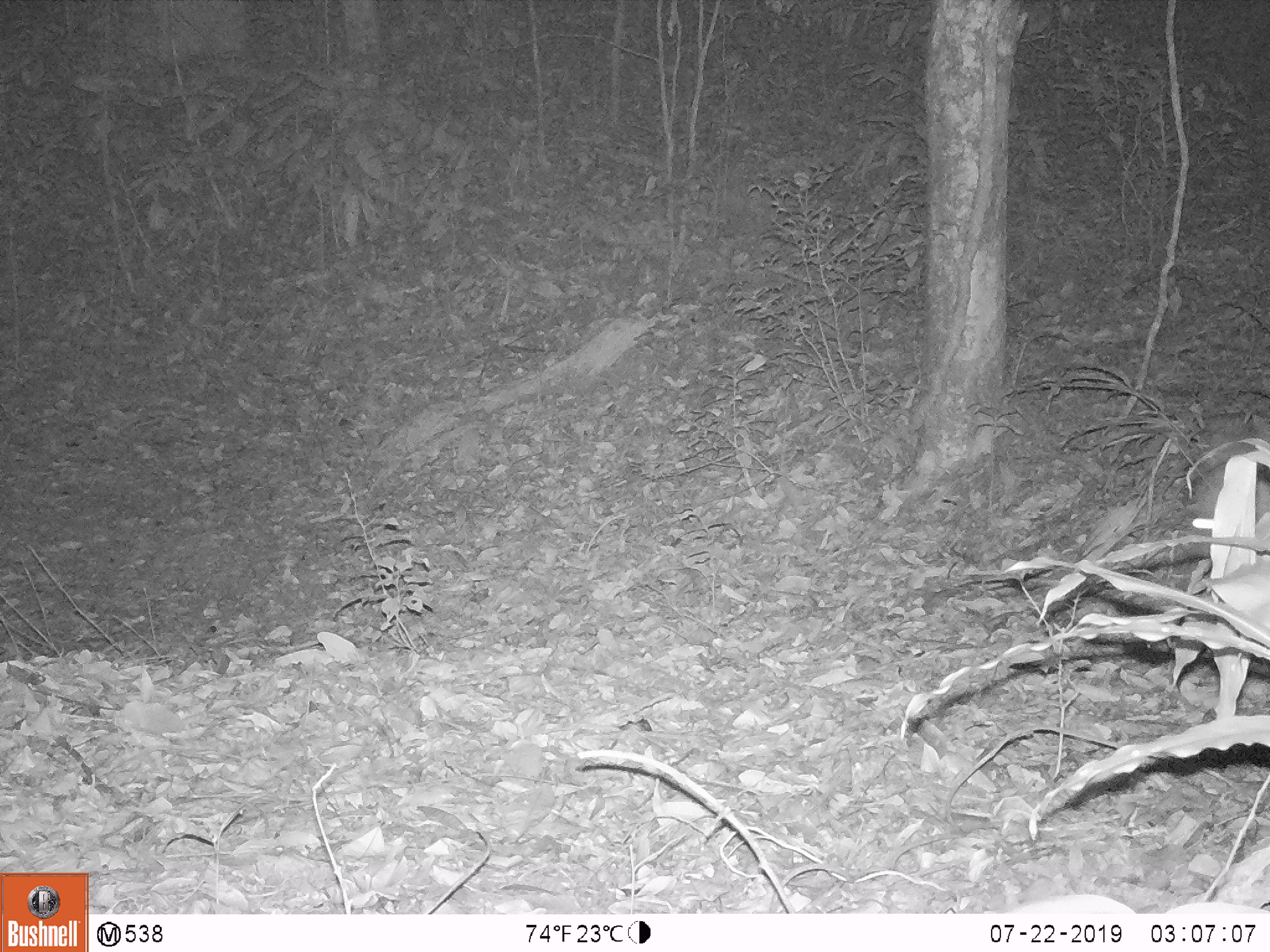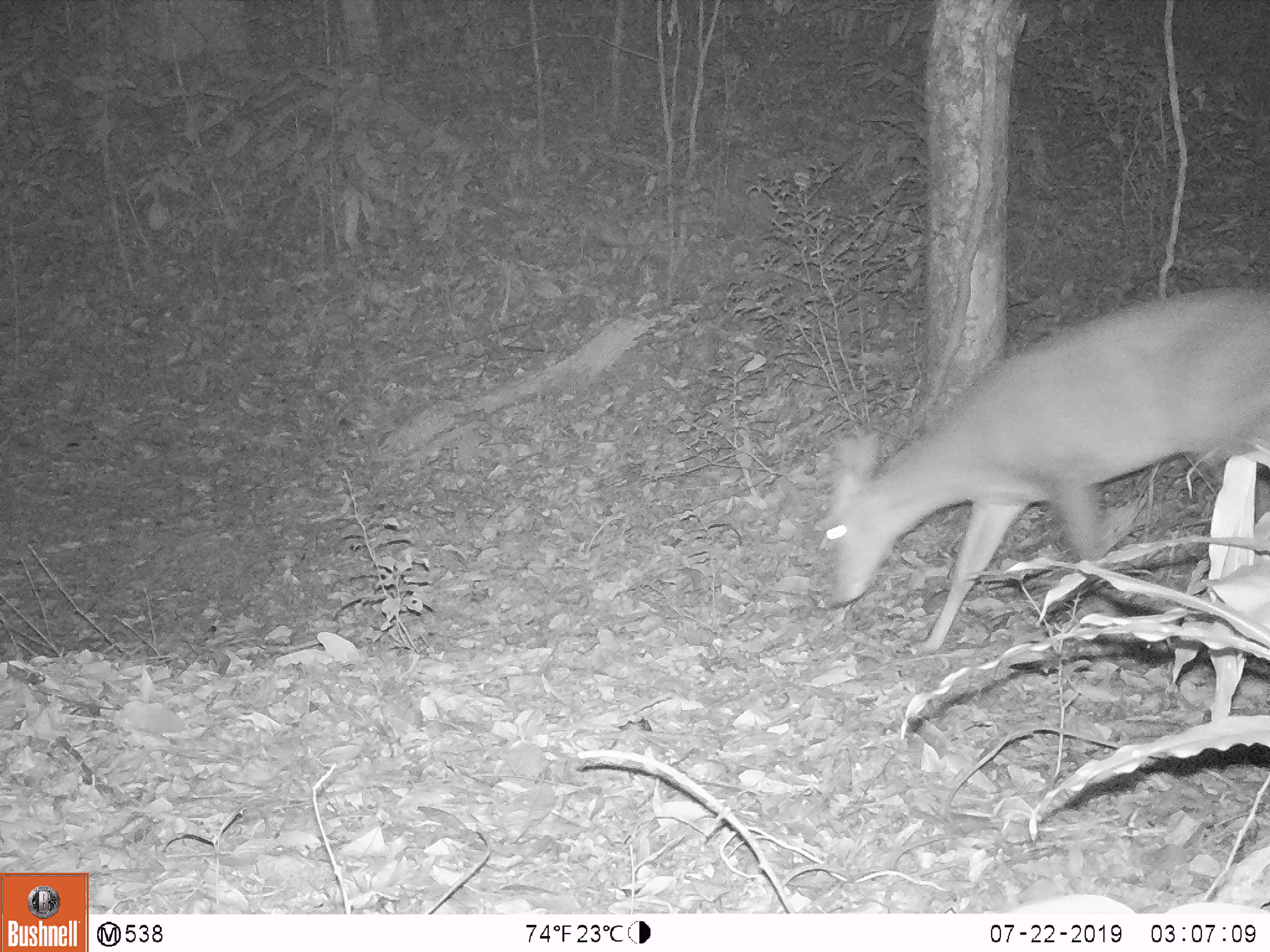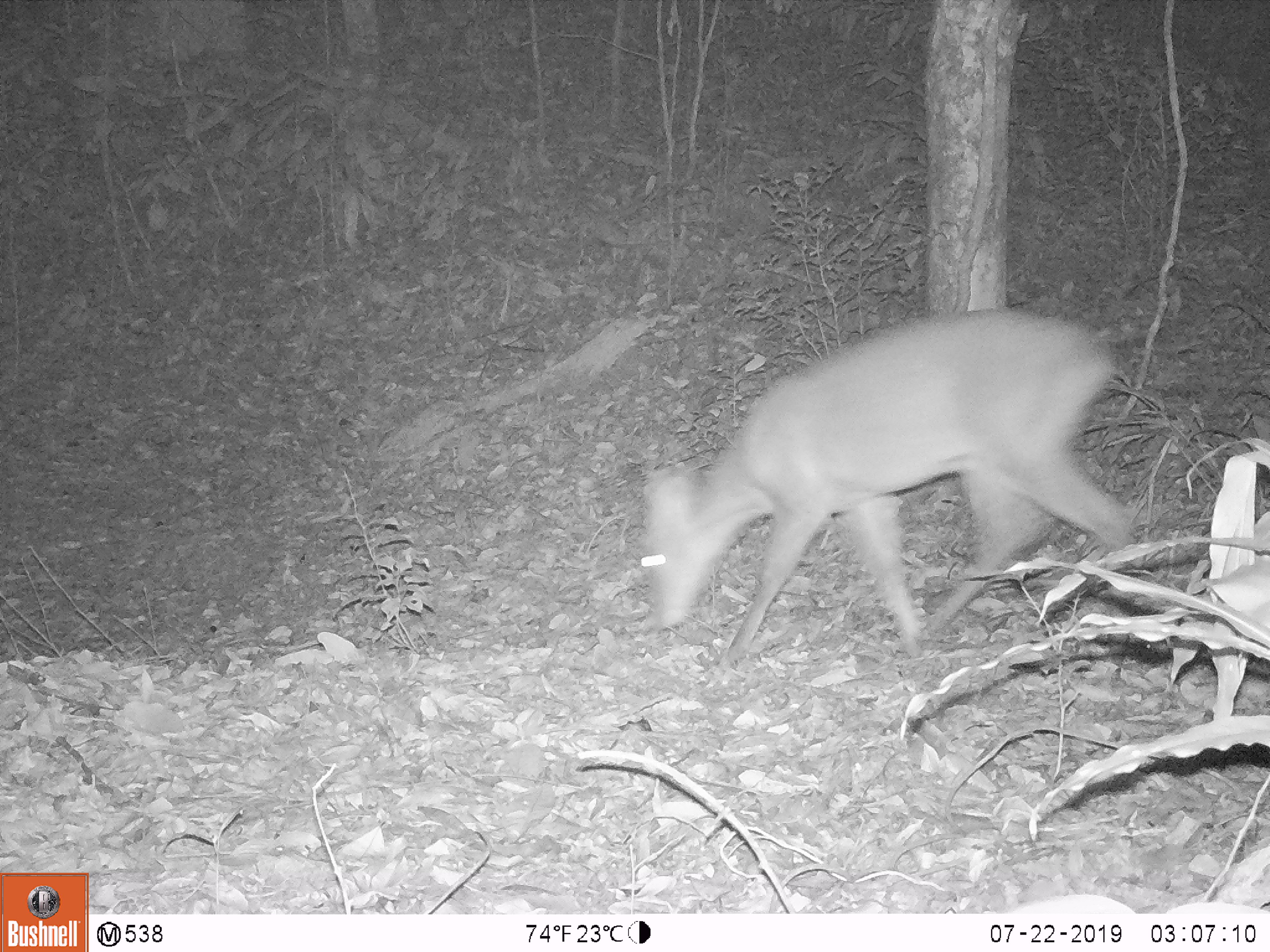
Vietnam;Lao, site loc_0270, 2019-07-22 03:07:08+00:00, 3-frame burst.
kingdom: Animalia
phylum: Chordata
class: Mammalia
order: Artiodactyla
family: Cervidae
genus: Muntiacus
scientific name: Muntiacus vuquangensis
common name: large-antlered muntjac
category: large antlered muntjac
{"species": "large antlered muntjac (large-antlered muntjac) (Muntiacus vuquangensis)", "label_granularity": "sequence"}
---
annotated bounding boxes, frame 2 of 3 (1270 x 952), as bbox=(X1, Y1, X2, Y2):
large antlered muntjac: bbox=(823, 288, 1270, 647)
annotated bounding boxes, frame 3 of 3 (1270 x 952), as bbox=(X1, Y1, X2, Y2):
large antlered muntjac: bbox=(634, 305, 1135, 663)